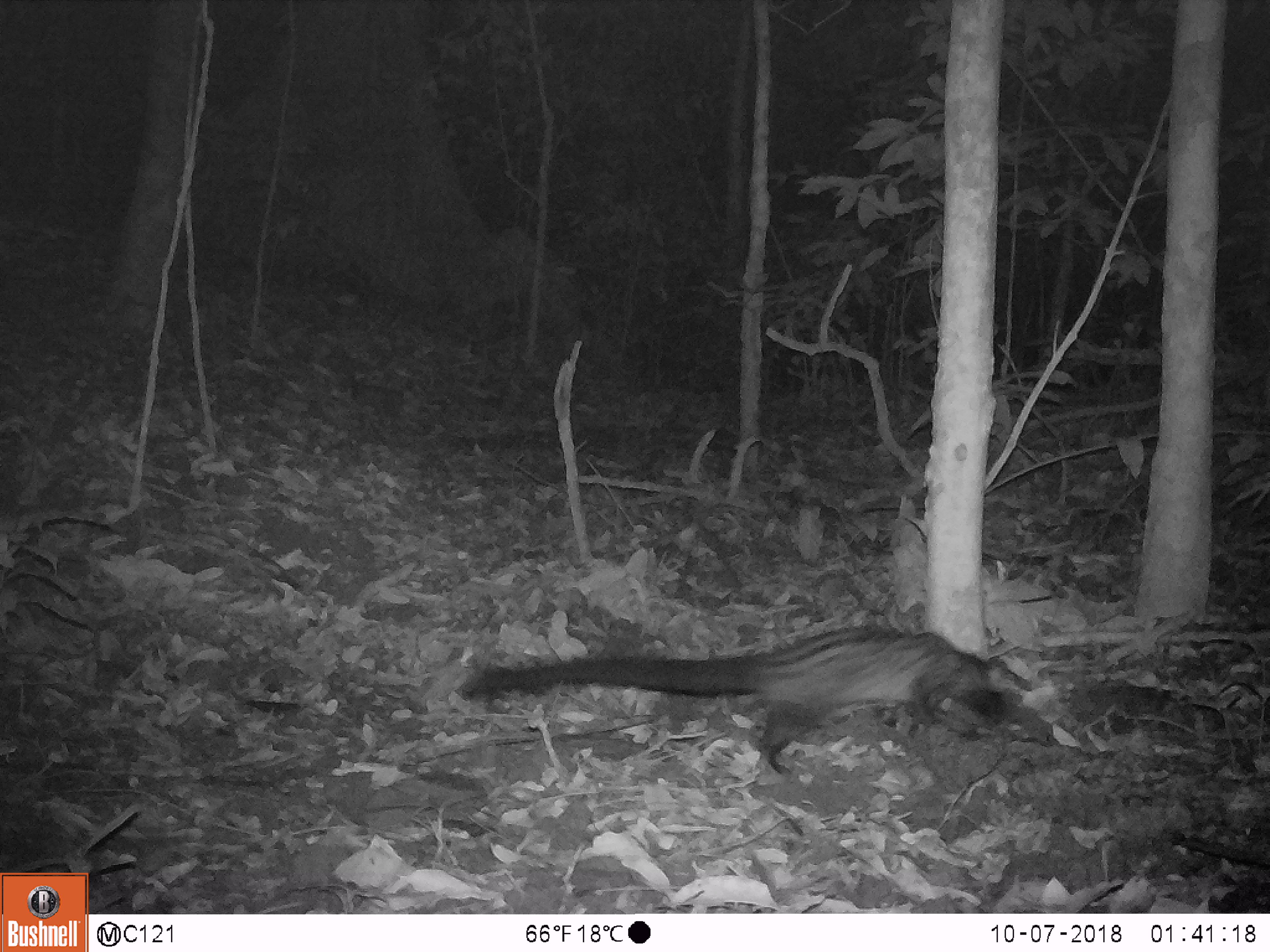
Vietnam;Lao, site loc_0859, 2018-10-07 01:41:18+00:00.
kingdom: Animalia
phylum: Chordata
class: Mammalia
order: Carnivora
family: Viverridae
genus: Paradoxurus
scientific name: Paradoxurus hermaphroditus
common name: common palm civet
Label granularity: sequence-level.